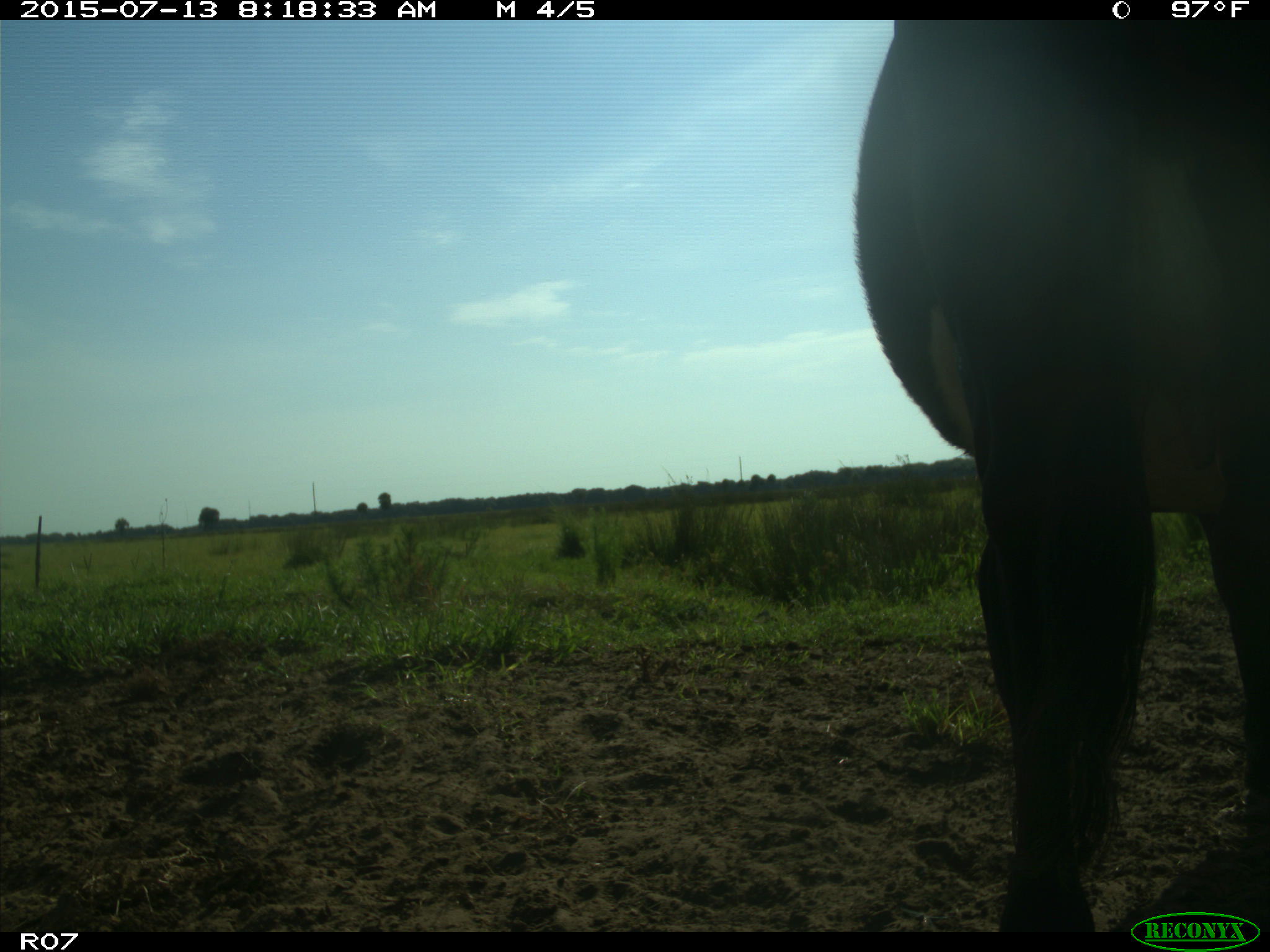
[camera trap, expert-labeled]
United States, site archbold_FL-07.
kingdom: Animalia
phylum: Chordata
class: Mammalia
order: Artiodactyla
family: Bovidae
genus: Bos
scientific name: Bos taurus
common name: domestic cow